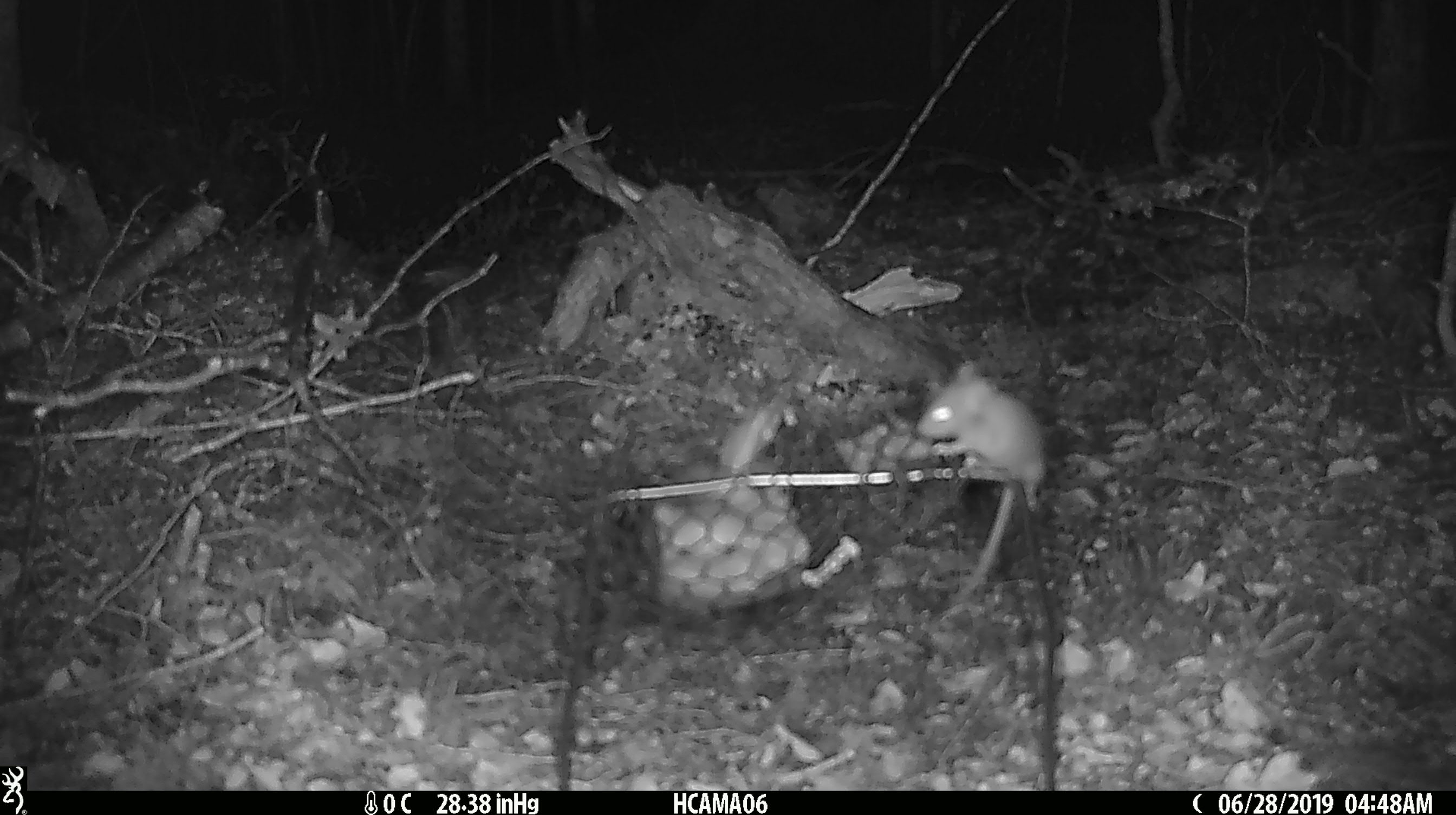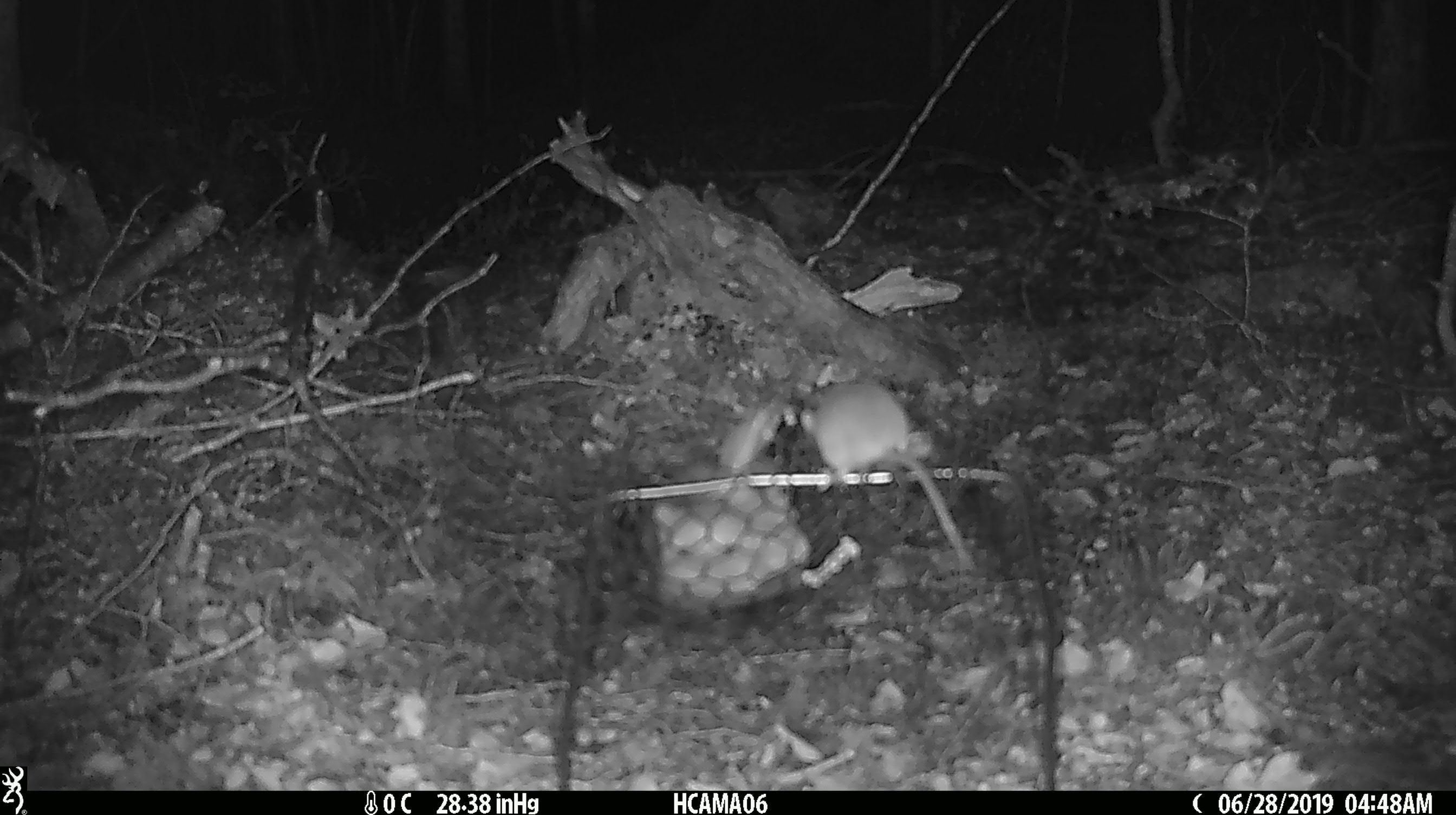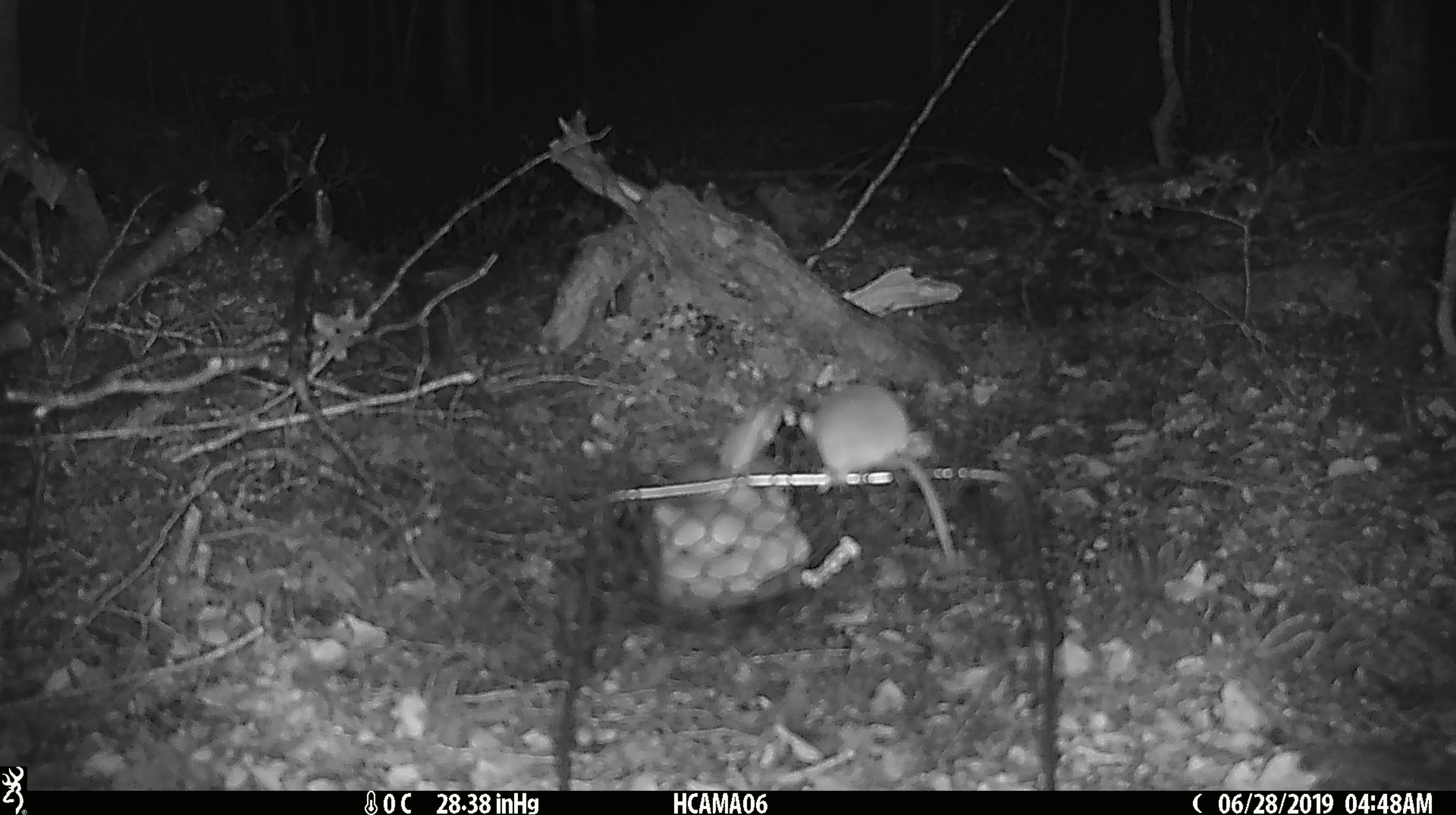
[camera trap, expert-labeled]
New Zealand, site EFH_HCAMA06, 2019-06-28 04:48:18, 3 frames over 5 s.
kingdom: Animalia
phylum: Chordata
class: Mammalia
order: Rodentia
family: Muridae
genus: Mus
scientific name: Mus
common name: mouse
Mouse (Mus).